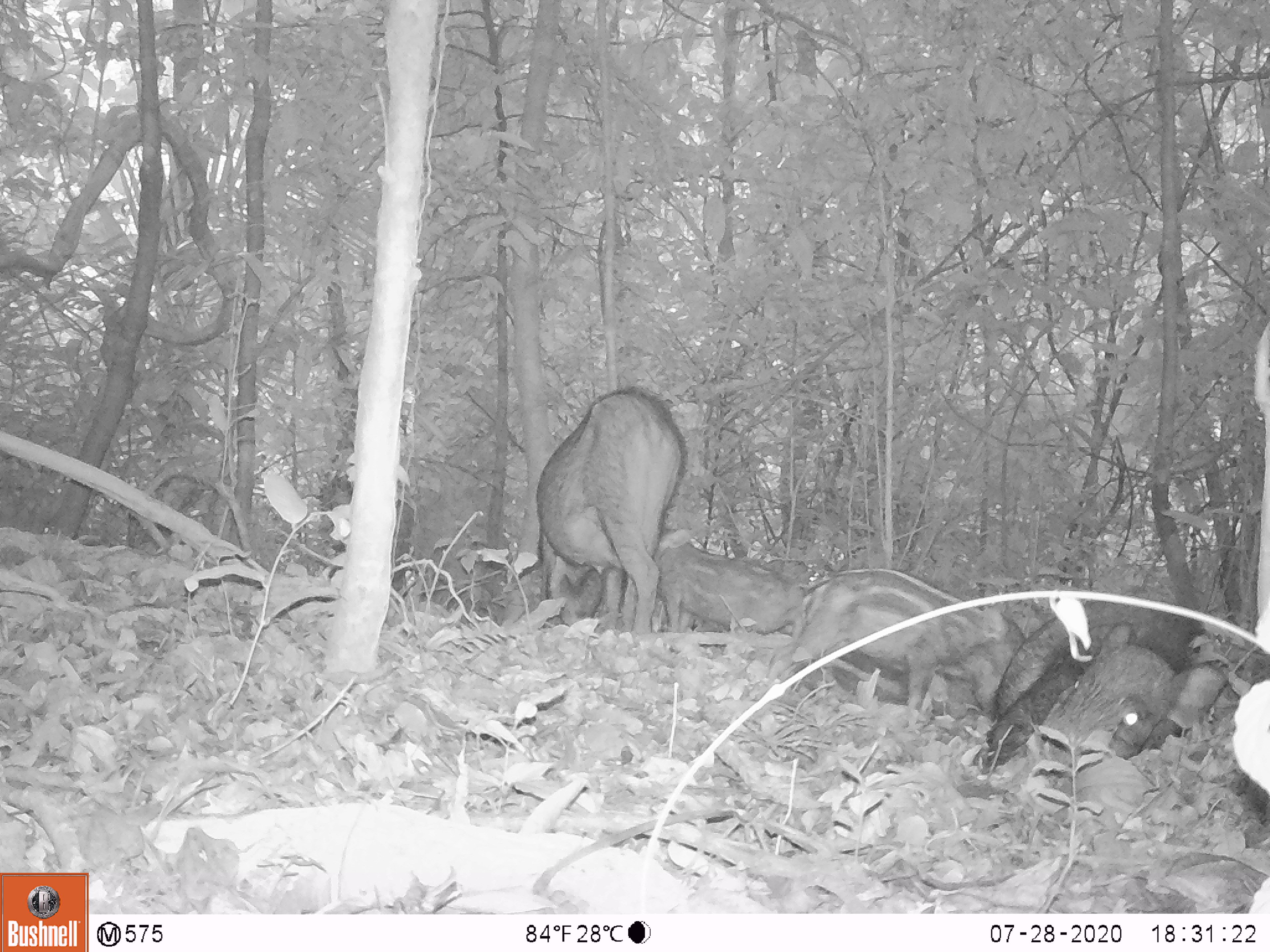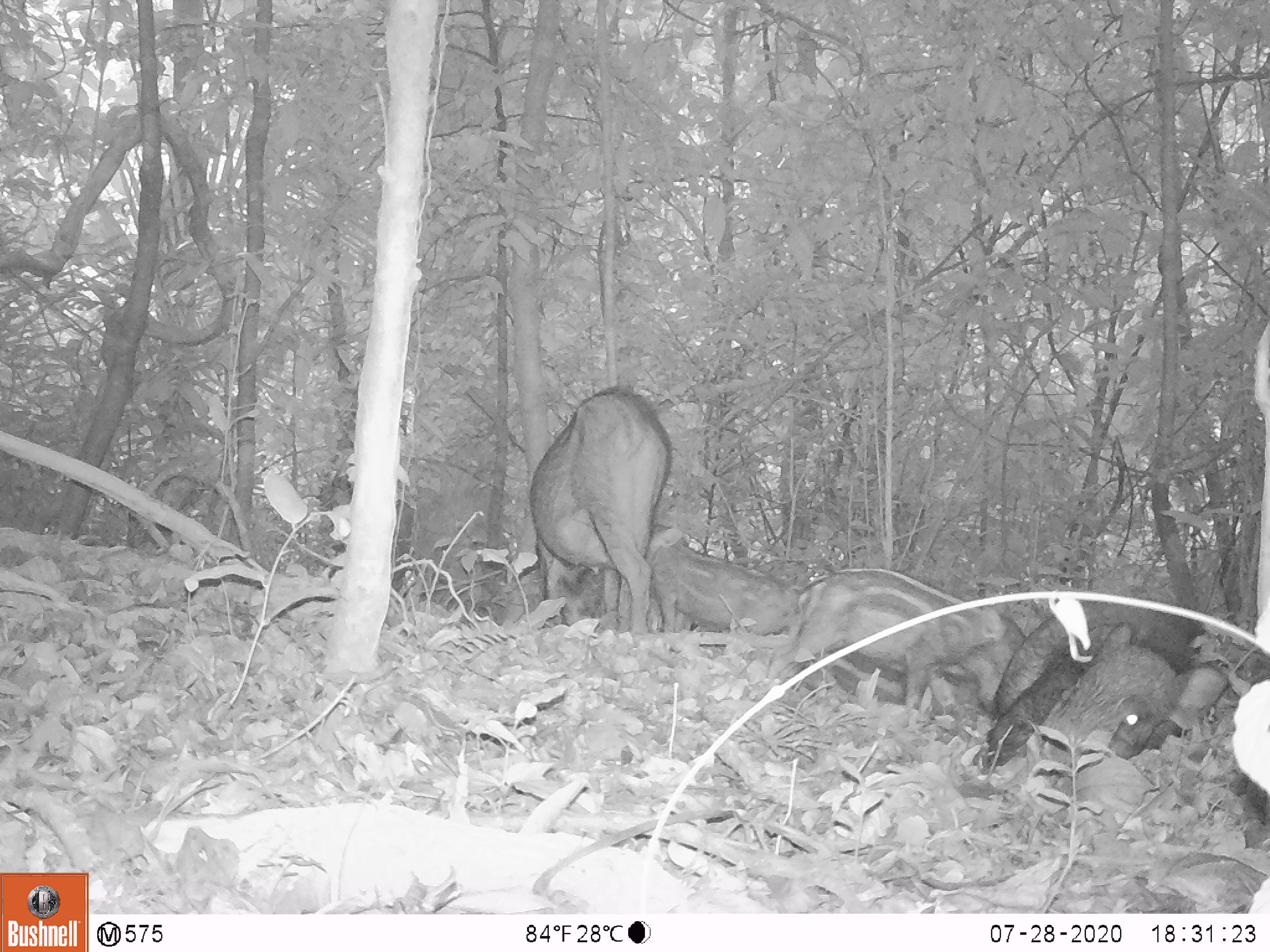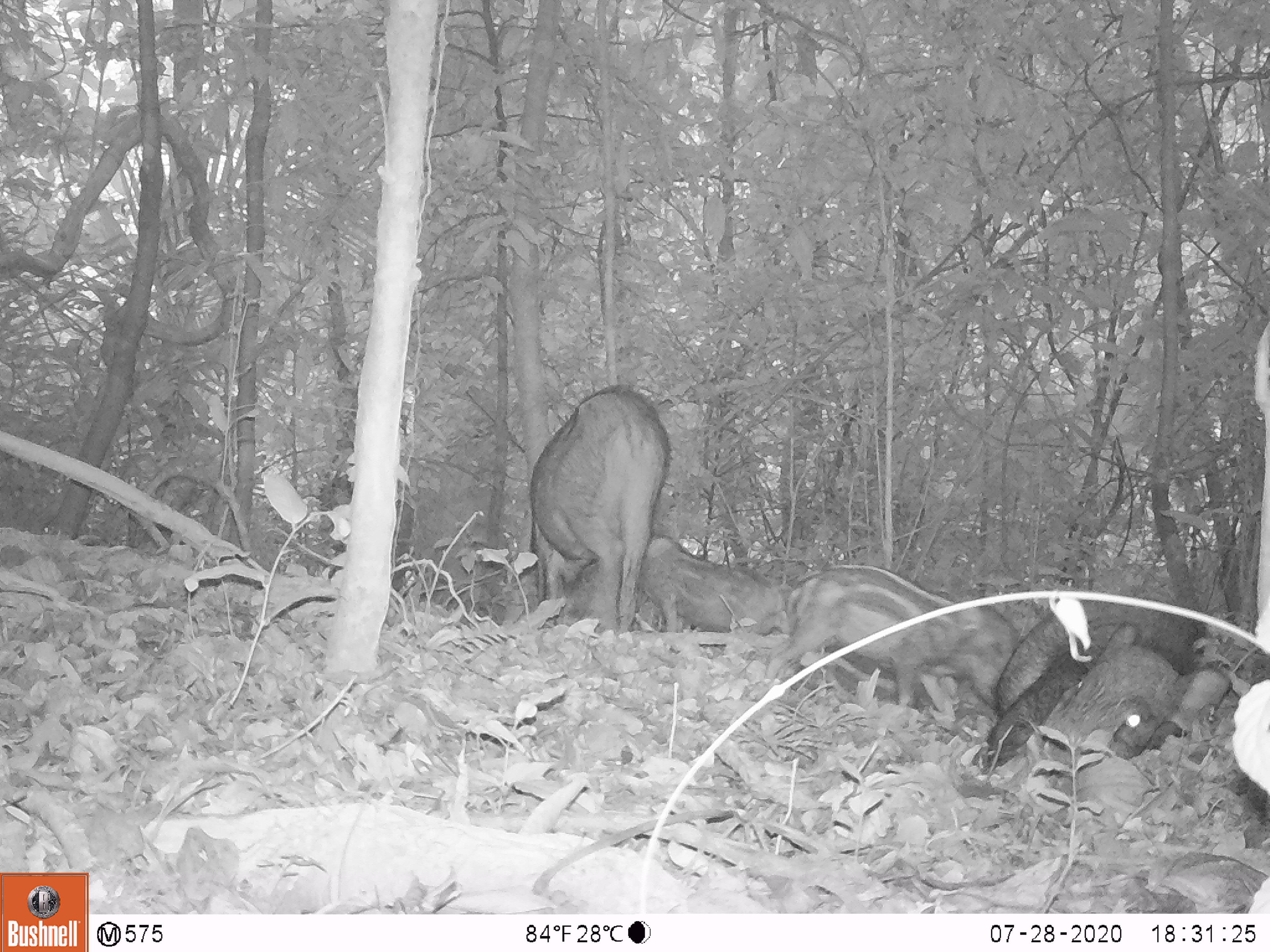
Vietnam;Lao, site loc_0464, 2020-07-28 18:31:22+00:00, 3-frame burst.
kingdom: Animalia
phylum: Chordata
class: Mammalia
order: Artiodactyla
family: Suidae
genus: Sus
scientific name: Sus scrofa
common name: eurasian wild pig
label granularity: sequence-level